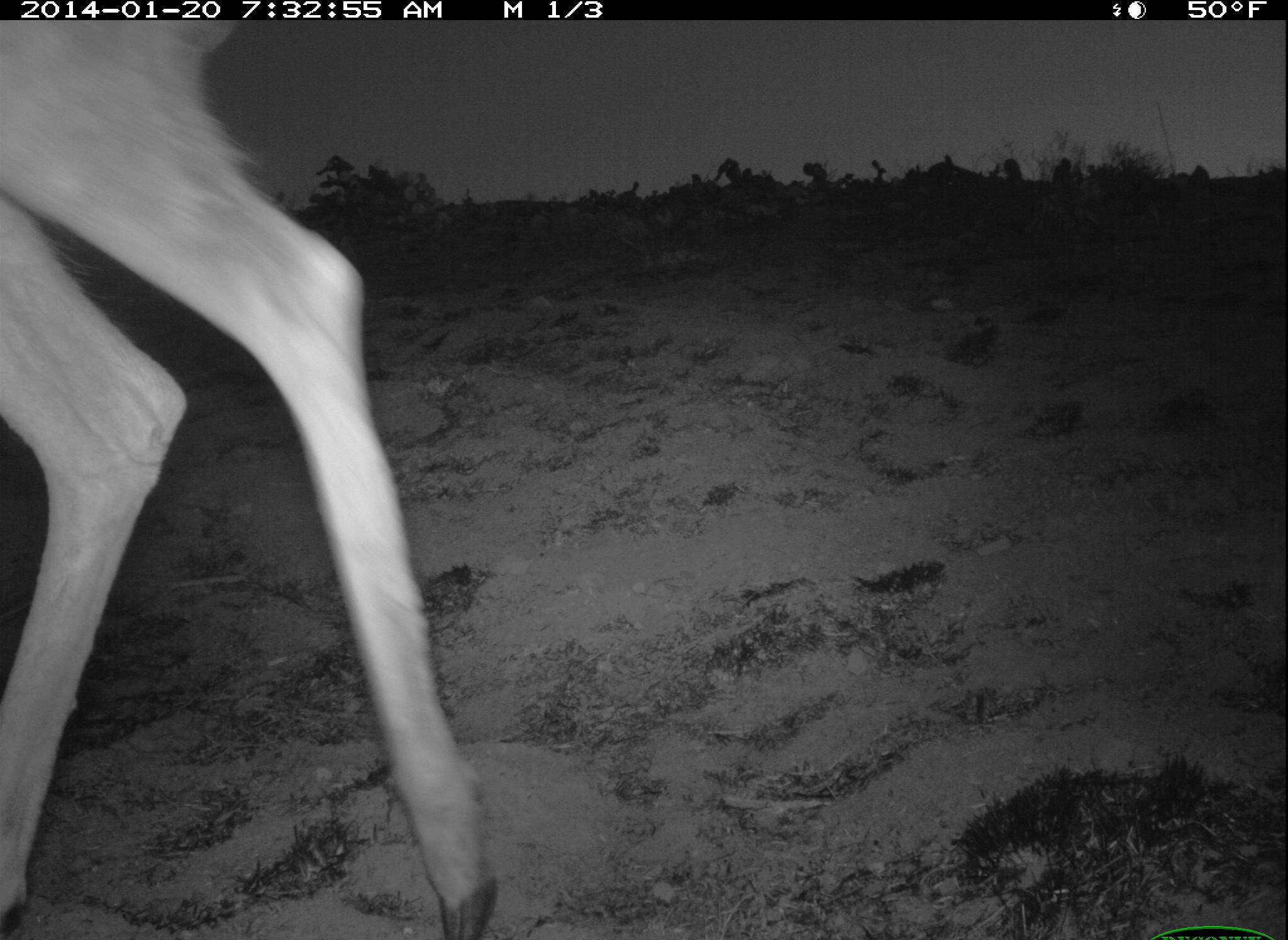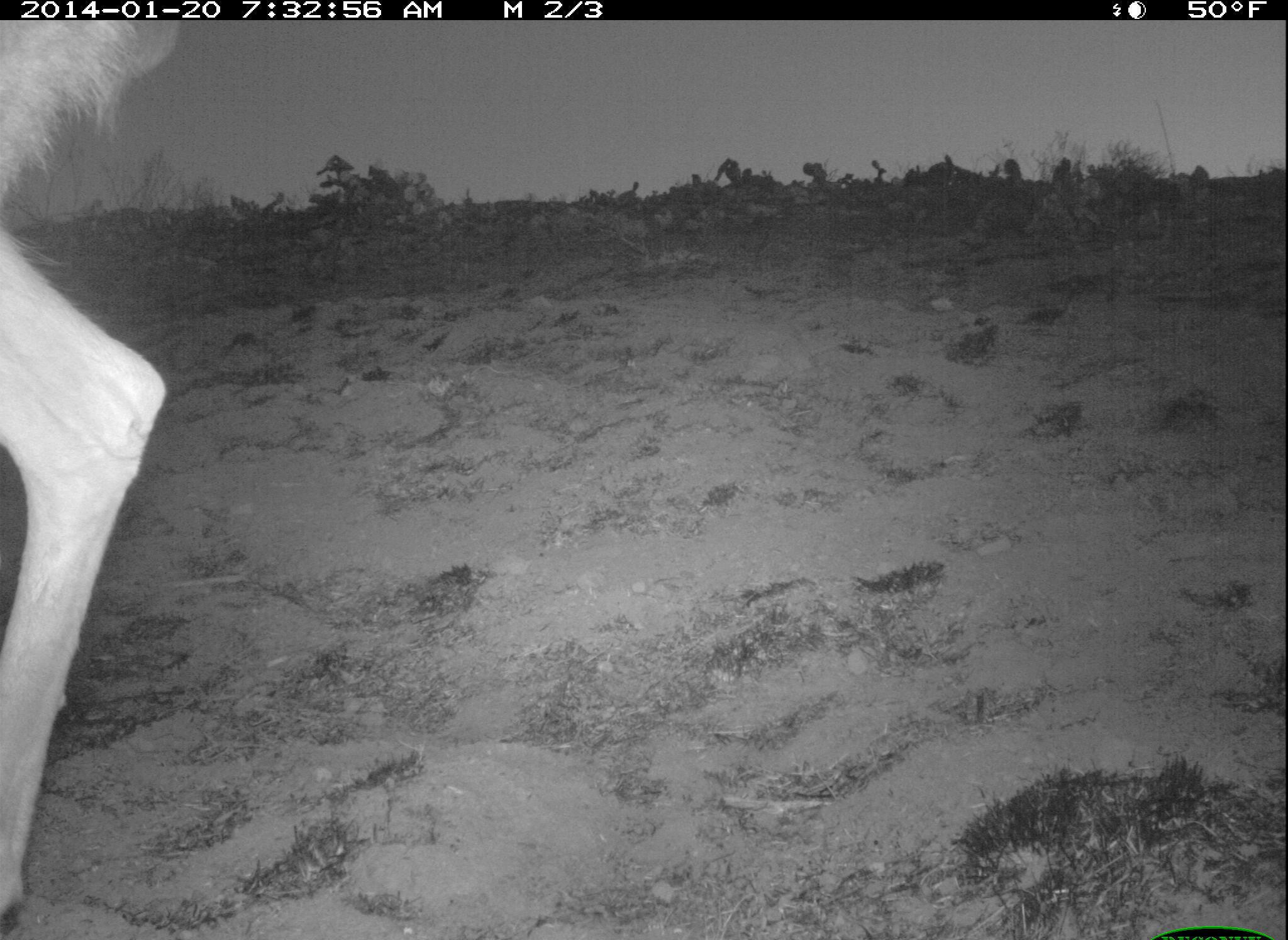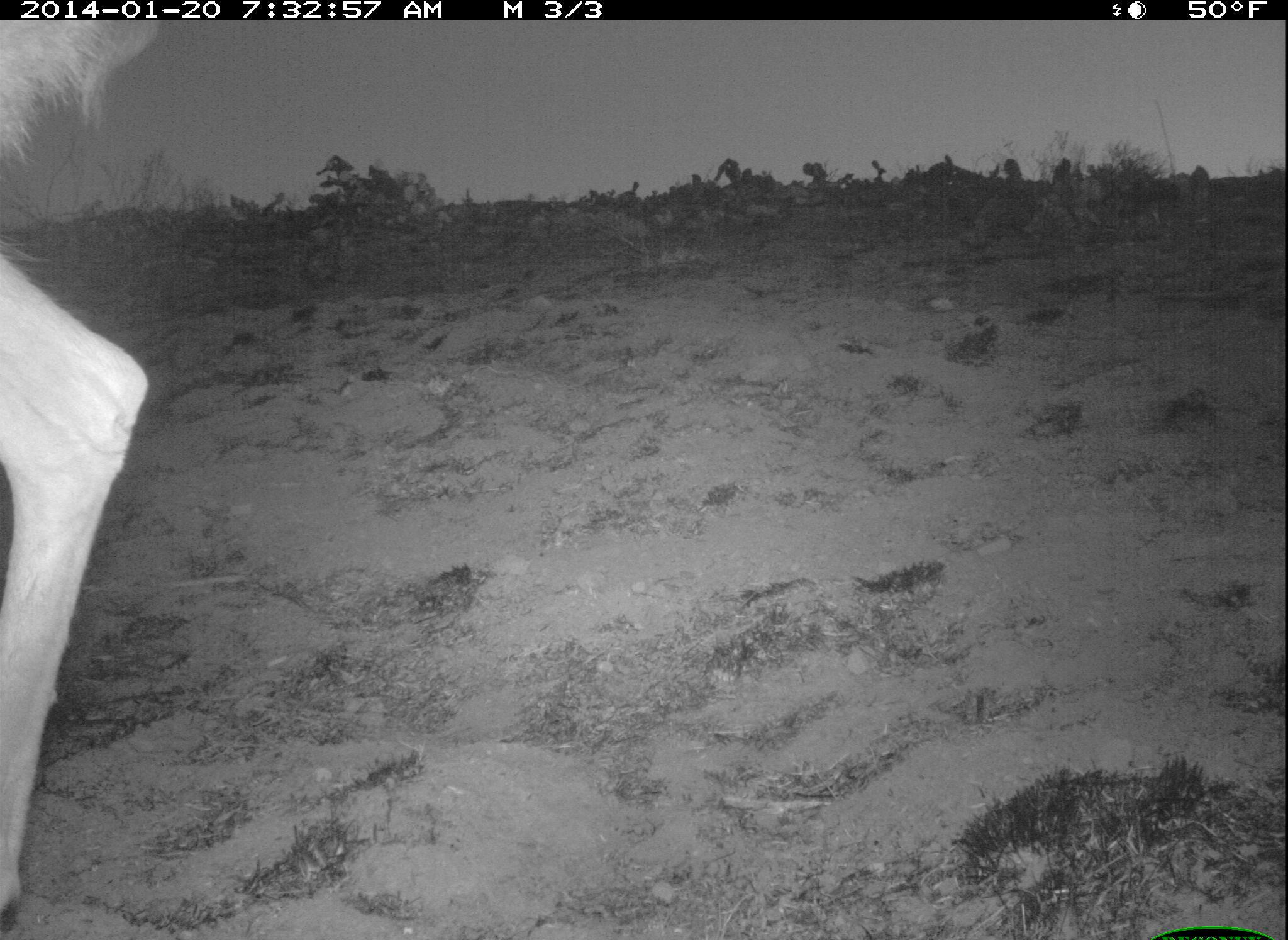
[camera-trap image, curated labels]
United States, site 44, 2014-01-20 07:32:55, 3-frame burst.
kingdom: Animalia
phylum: Chordata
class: Mammalia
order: Artiodactyla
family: Cervidae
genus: Odocoileus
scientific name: Odocoileus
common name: deer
Deer (Odocoileus).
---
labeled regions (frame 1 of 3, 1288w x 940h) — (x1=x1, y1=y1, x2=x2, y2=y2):
deer: (x1=2, y1=20, x2=501, y2=938)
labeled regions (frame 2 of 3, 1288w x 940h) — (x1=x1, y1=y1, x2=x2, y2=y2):
deer: (x1=0, y1=18, x2=183, y2=938)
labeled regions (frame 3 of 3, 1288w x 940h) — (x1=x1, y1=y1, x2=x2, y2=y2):
deer: (x1=2, y1=22, x2=155, y2=932)